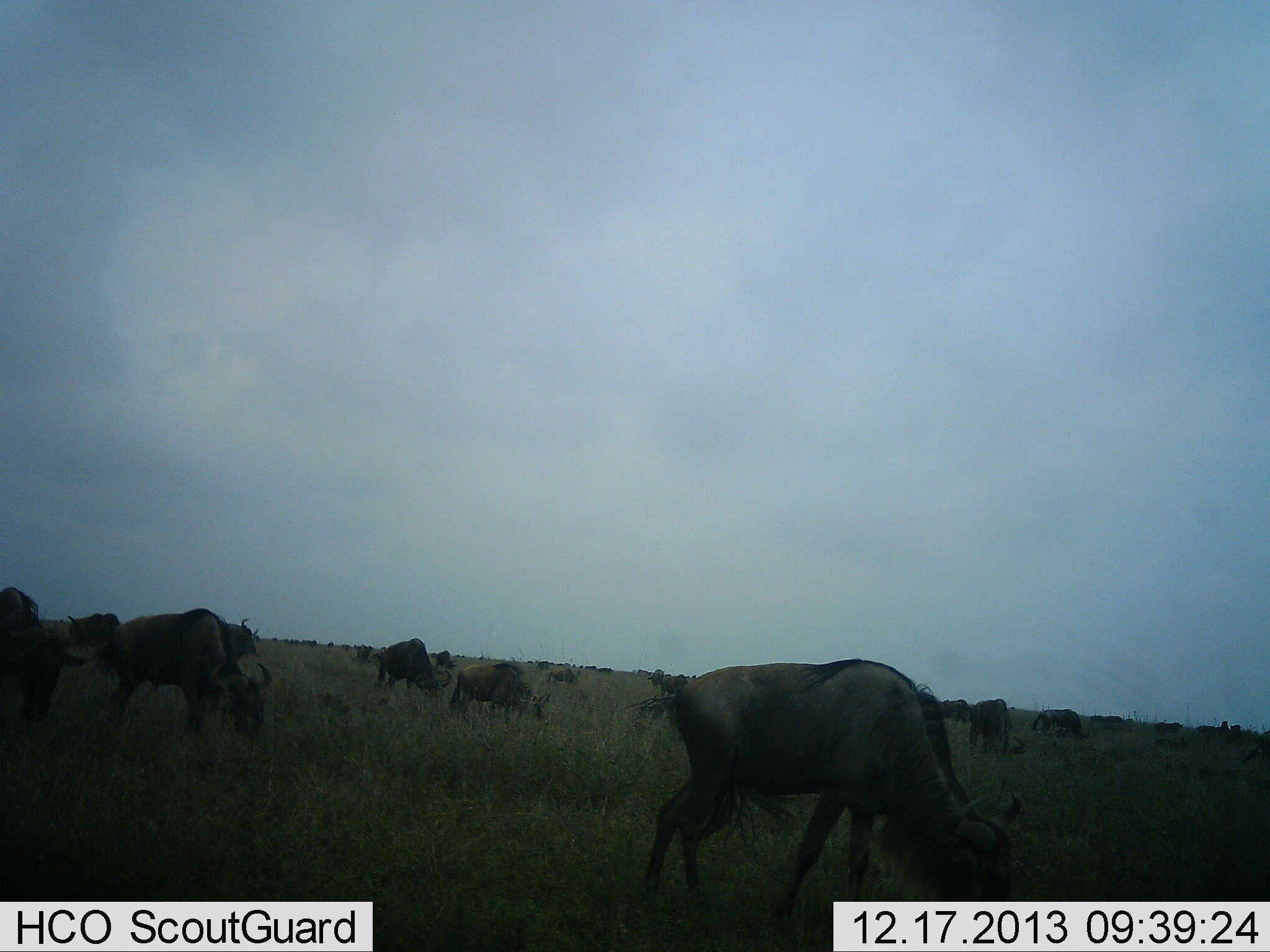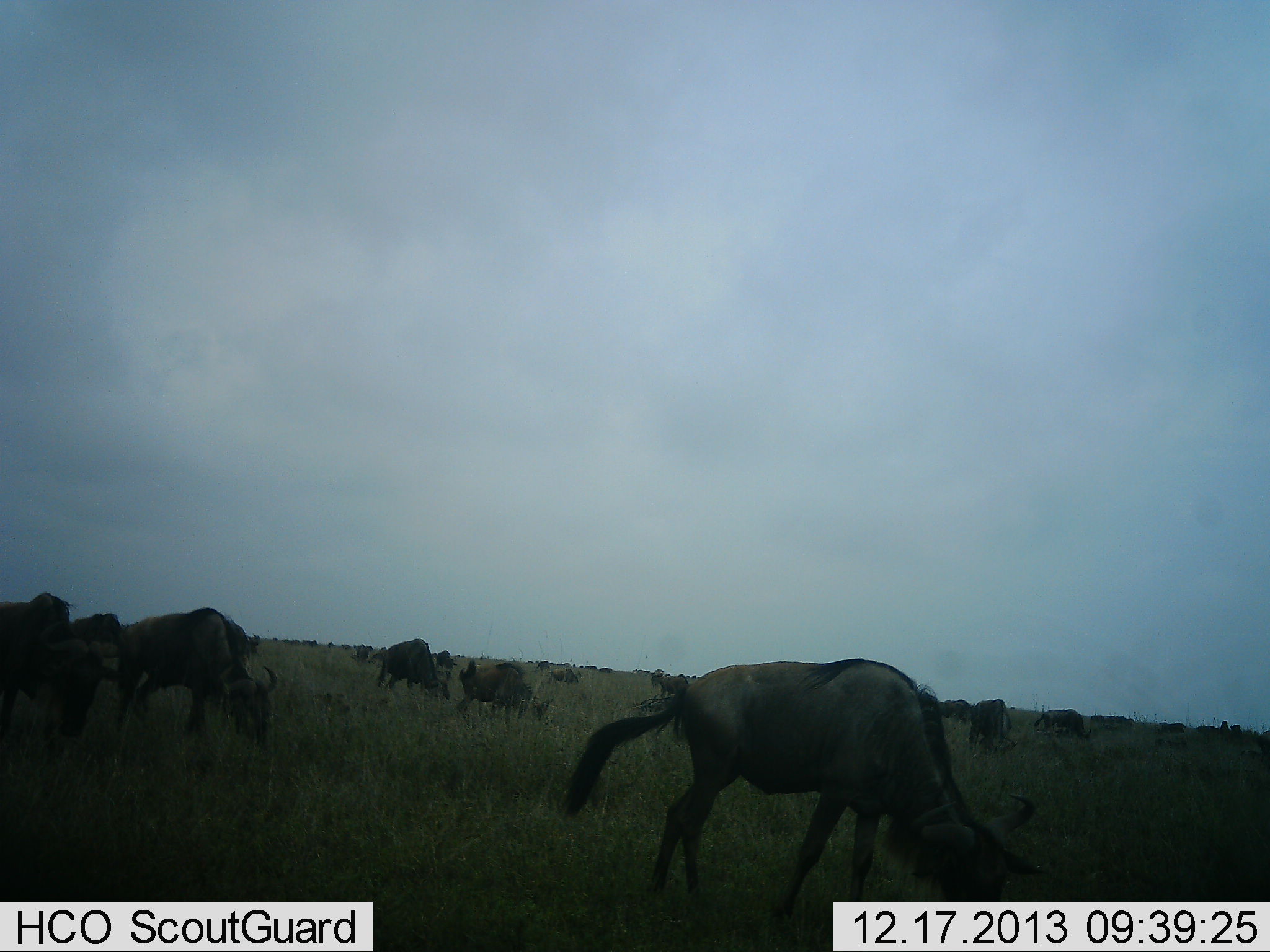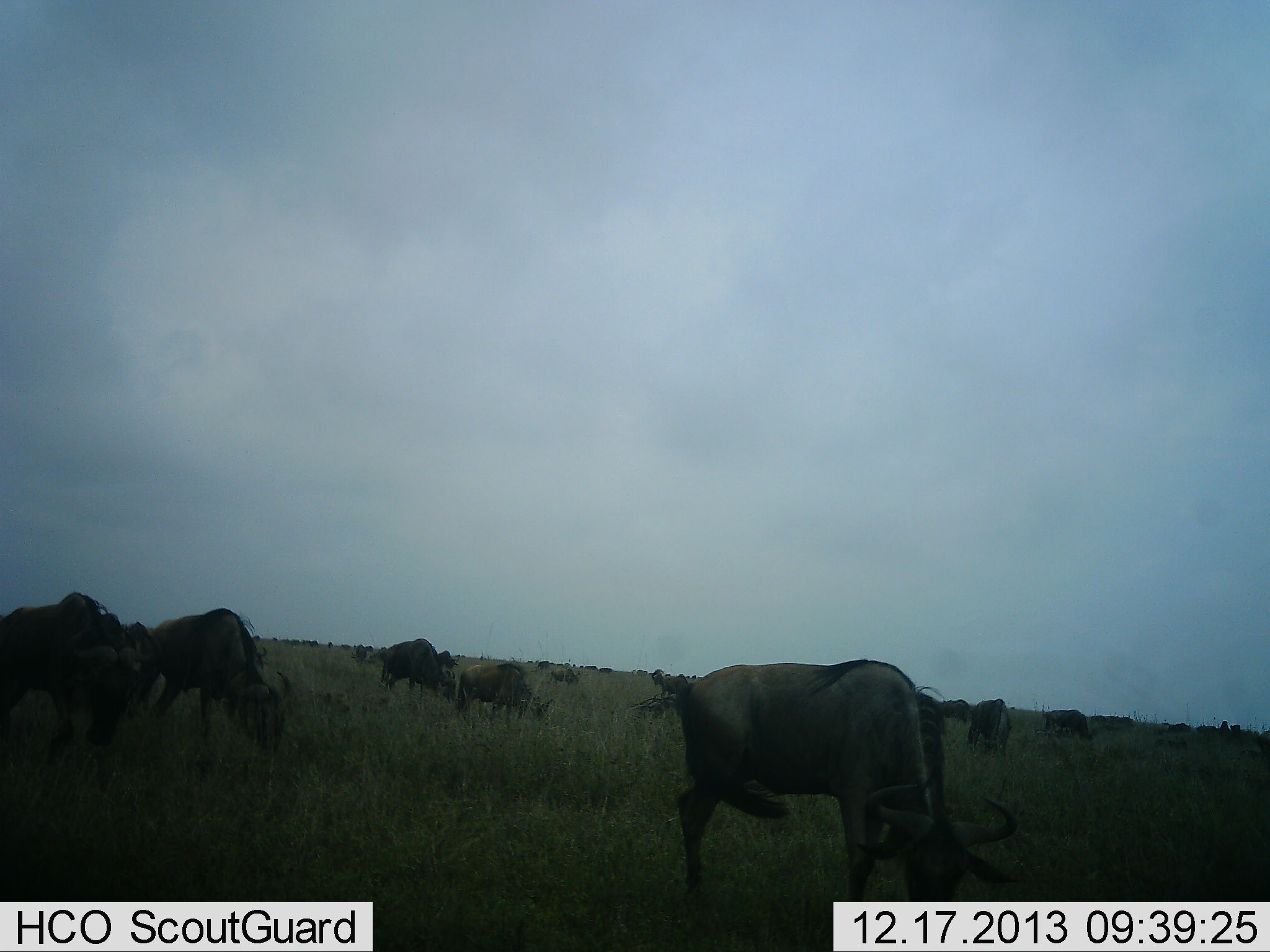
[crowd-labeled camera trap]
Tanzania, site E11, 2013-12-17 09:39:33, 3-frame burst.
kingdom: Animalia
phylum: Chordata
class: Mammalia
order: Artiodactyla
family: Bovidae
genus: Connochaetes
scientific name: Connochaetes taurinus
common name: blue wildebeest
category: wildebeest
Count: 11-50.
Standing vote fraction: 60%.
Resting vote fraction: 10%.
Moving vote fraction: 10%.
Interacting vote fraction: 0%.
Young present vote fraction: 0%.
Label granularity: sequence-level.